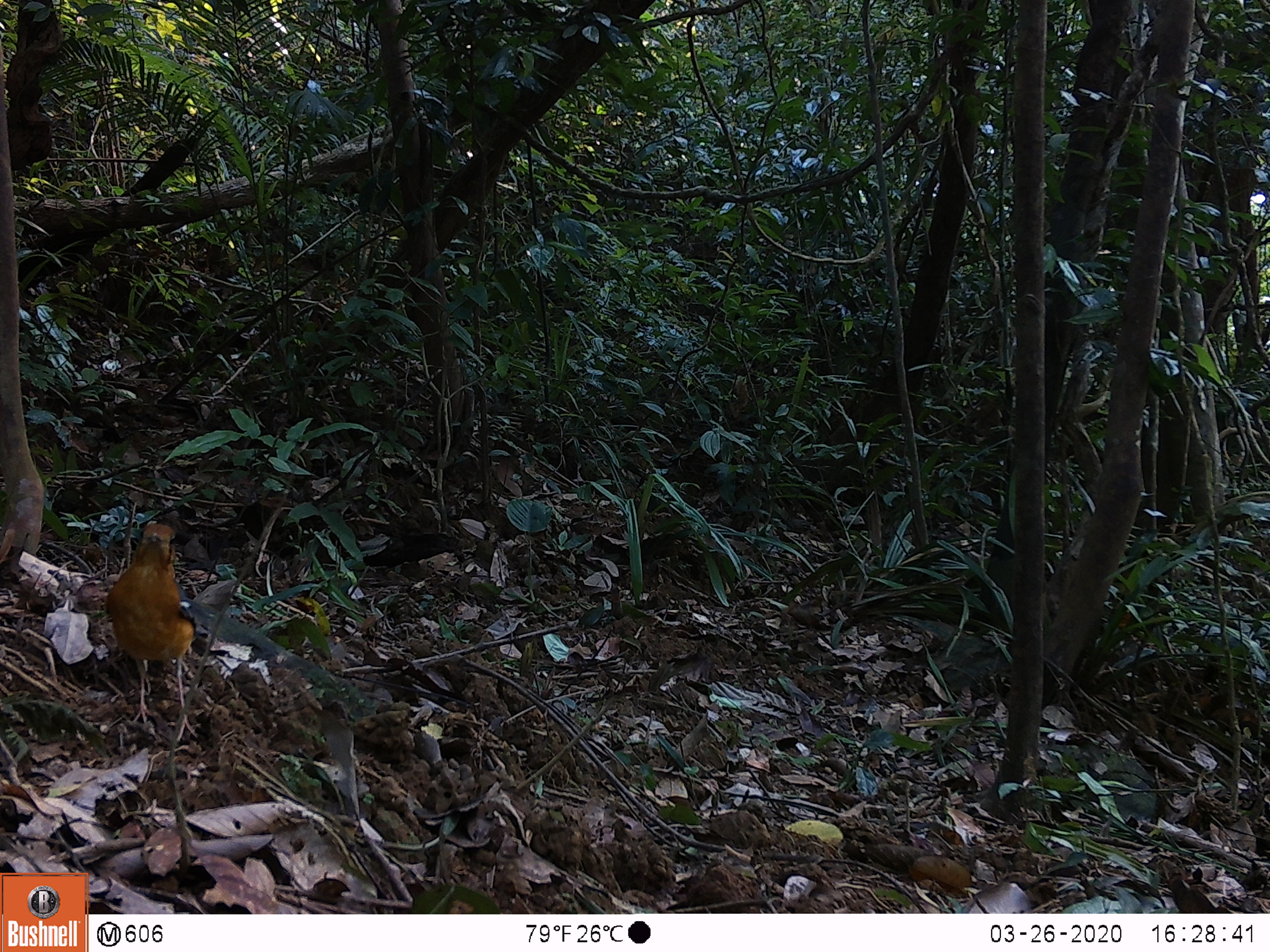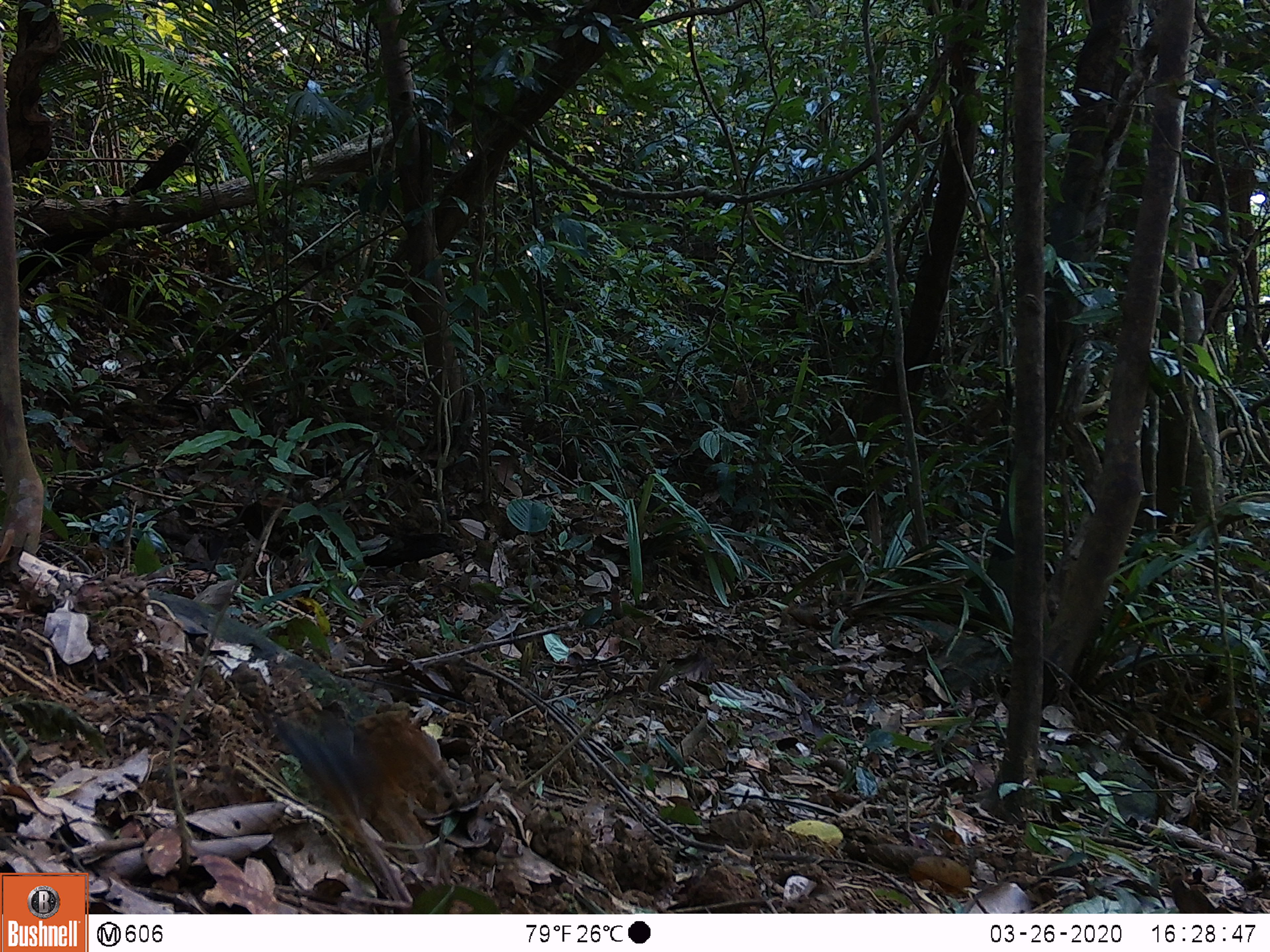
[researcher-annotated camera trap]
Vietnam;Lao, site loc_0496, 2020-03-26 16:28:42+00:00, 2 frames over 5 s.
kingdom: Animalia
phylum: Chordata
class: Aves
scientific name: Aves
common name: bird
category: unidentified bird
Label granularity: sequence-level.